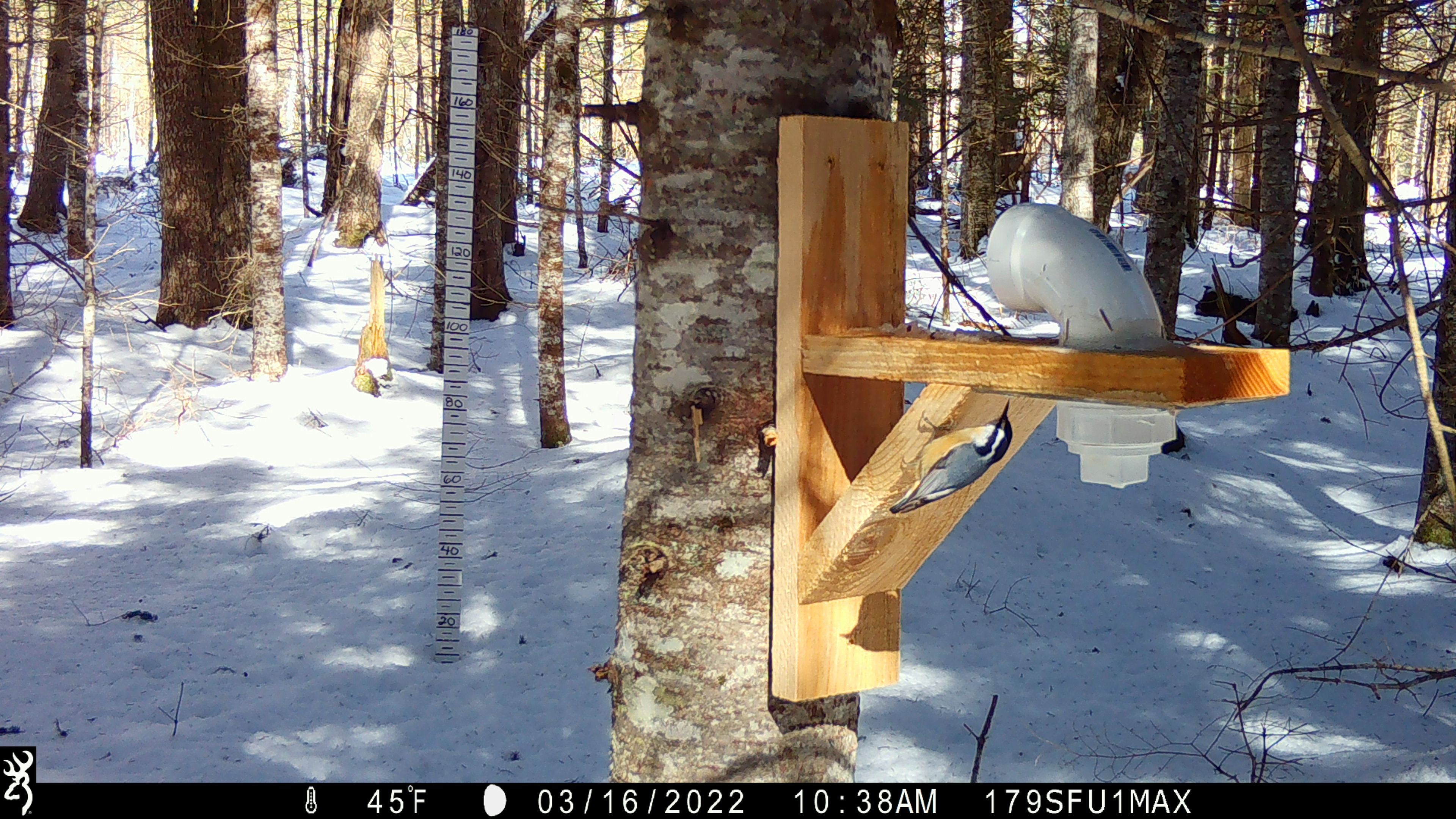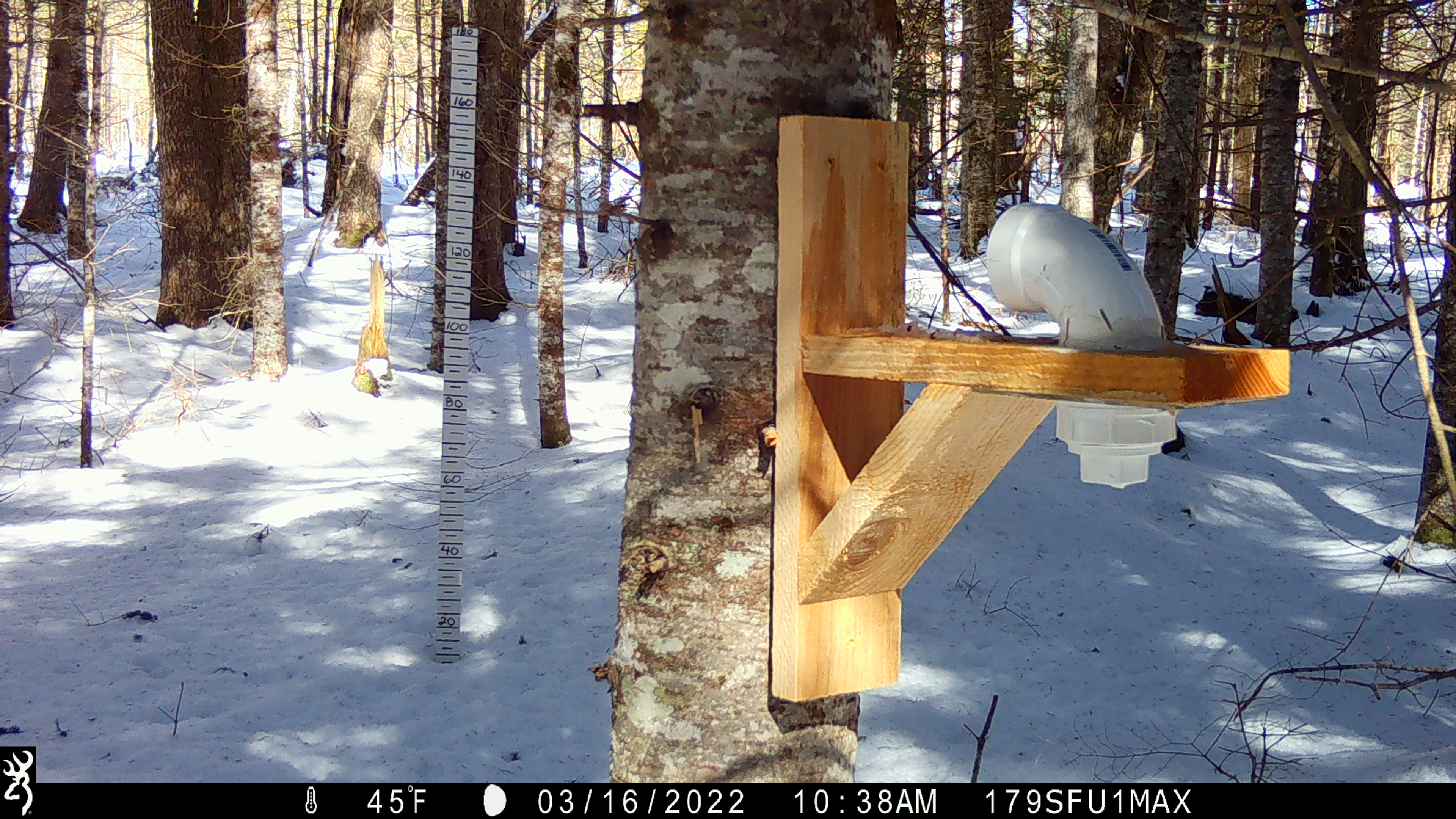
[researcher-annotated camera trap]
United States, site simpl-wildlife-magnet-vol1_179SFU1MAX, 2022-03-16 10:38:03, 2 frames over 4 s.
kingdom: Animalia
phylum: Chordata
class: Aves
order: Passeriformes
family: Paridae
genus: Poecile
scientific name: Poecile atricapillus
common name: black-capped chickadee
Black-capped chickadee (Poecile atricapillus).